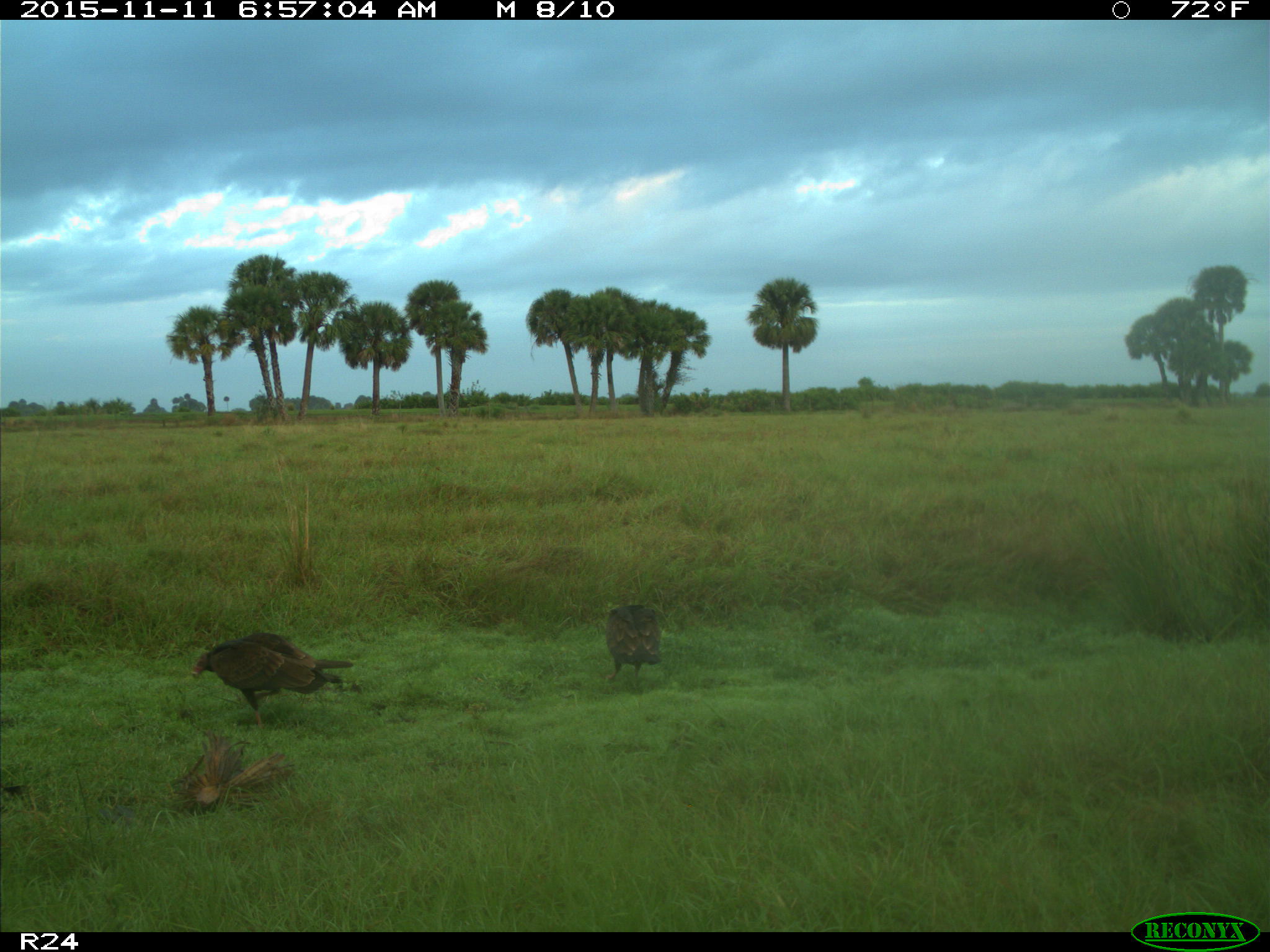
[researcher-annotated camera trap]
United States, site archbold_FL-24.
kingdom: Animalia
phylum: Chordata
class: Aves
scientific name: Aves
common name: birds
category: unidentified bird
Unidentified bird (birds) (Aves).